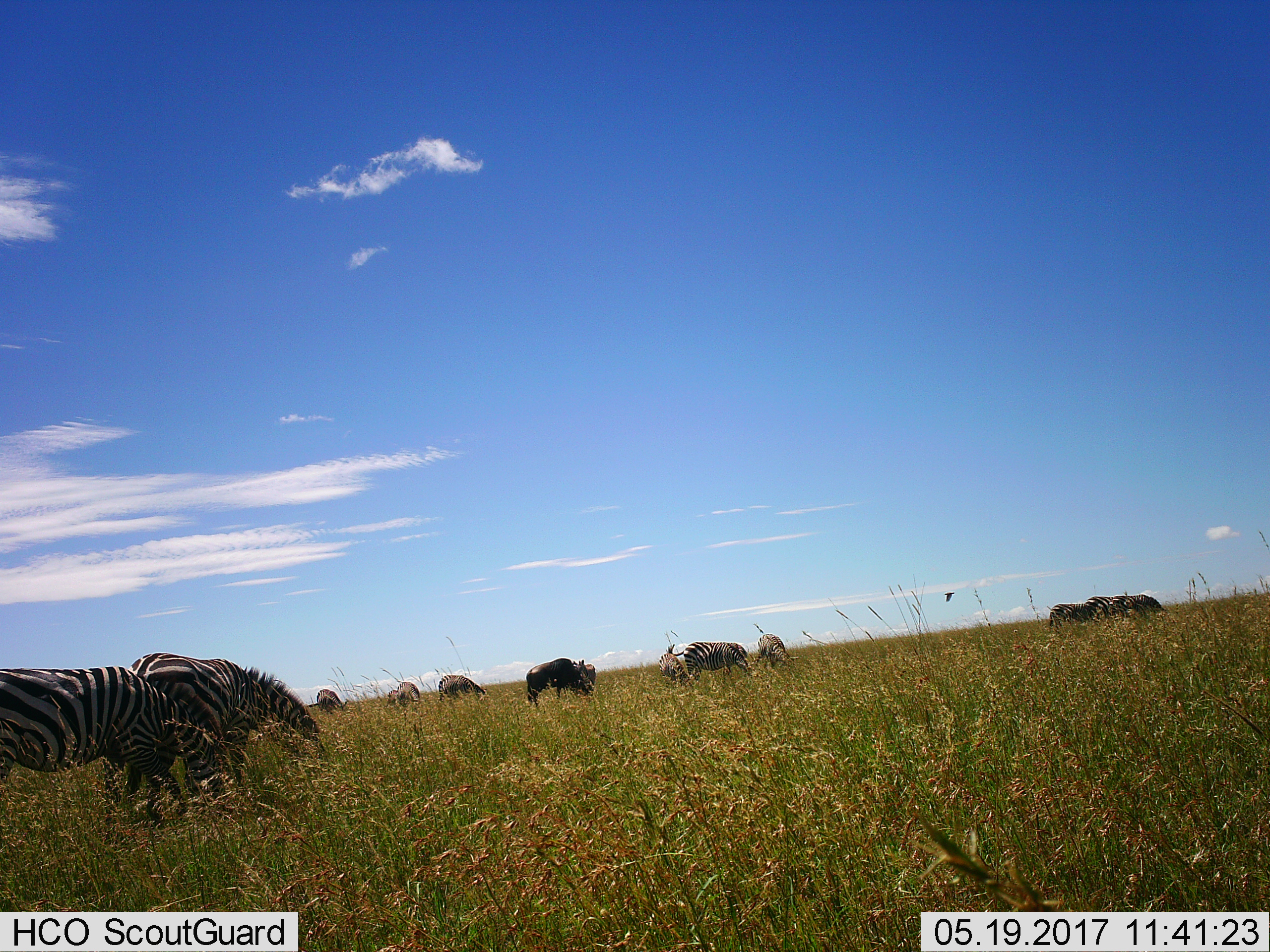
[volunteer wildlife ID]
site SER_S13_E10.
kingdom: Animalia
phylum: Chordata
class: Mammalia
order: Perissodactyla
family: Equidae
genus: Equus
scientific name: Equus quagga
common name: plains zebra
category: zebraplains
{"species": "zebraplains (plains zebra) (Equus quagga)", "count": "11-50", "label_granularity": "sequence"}